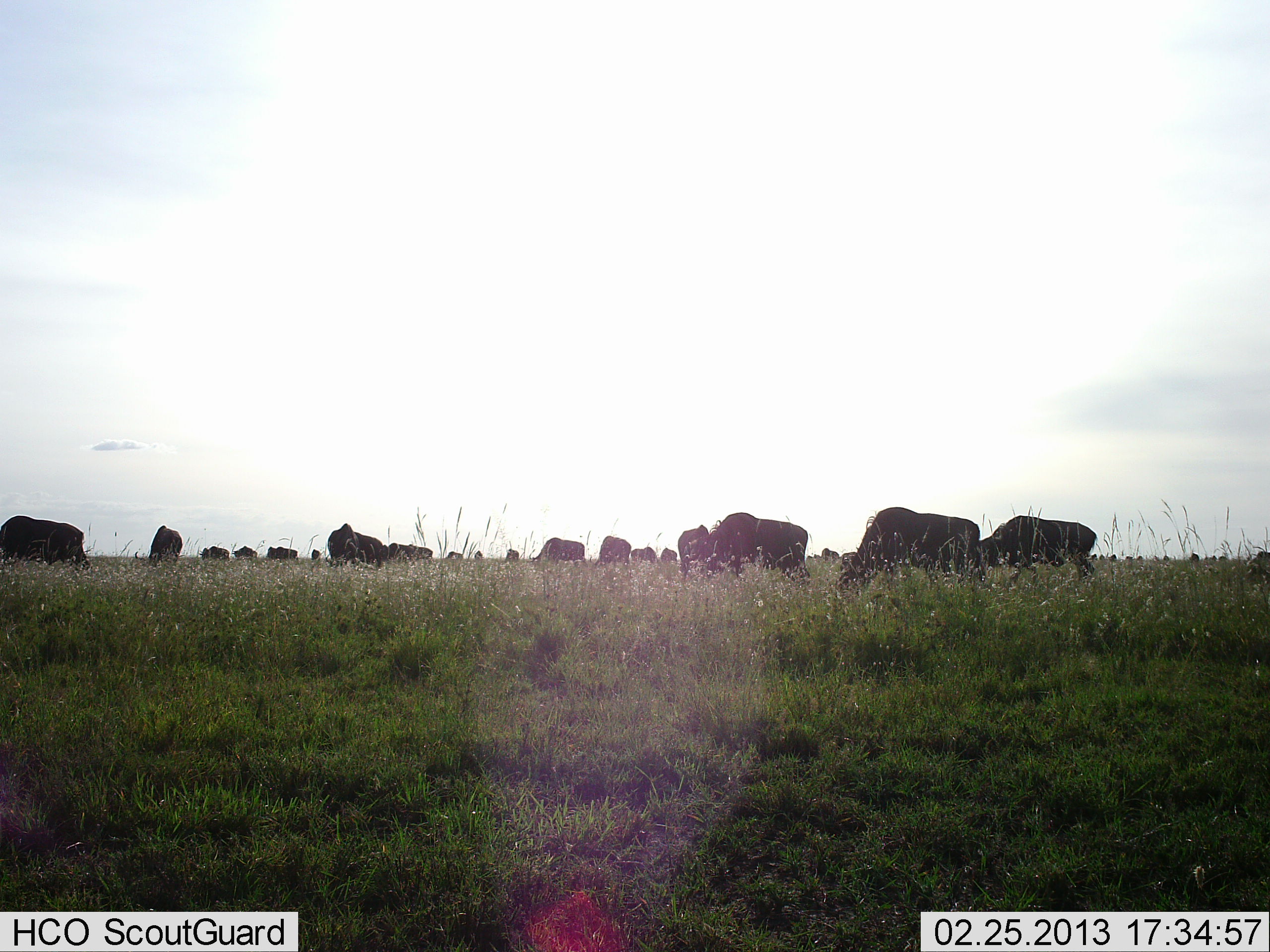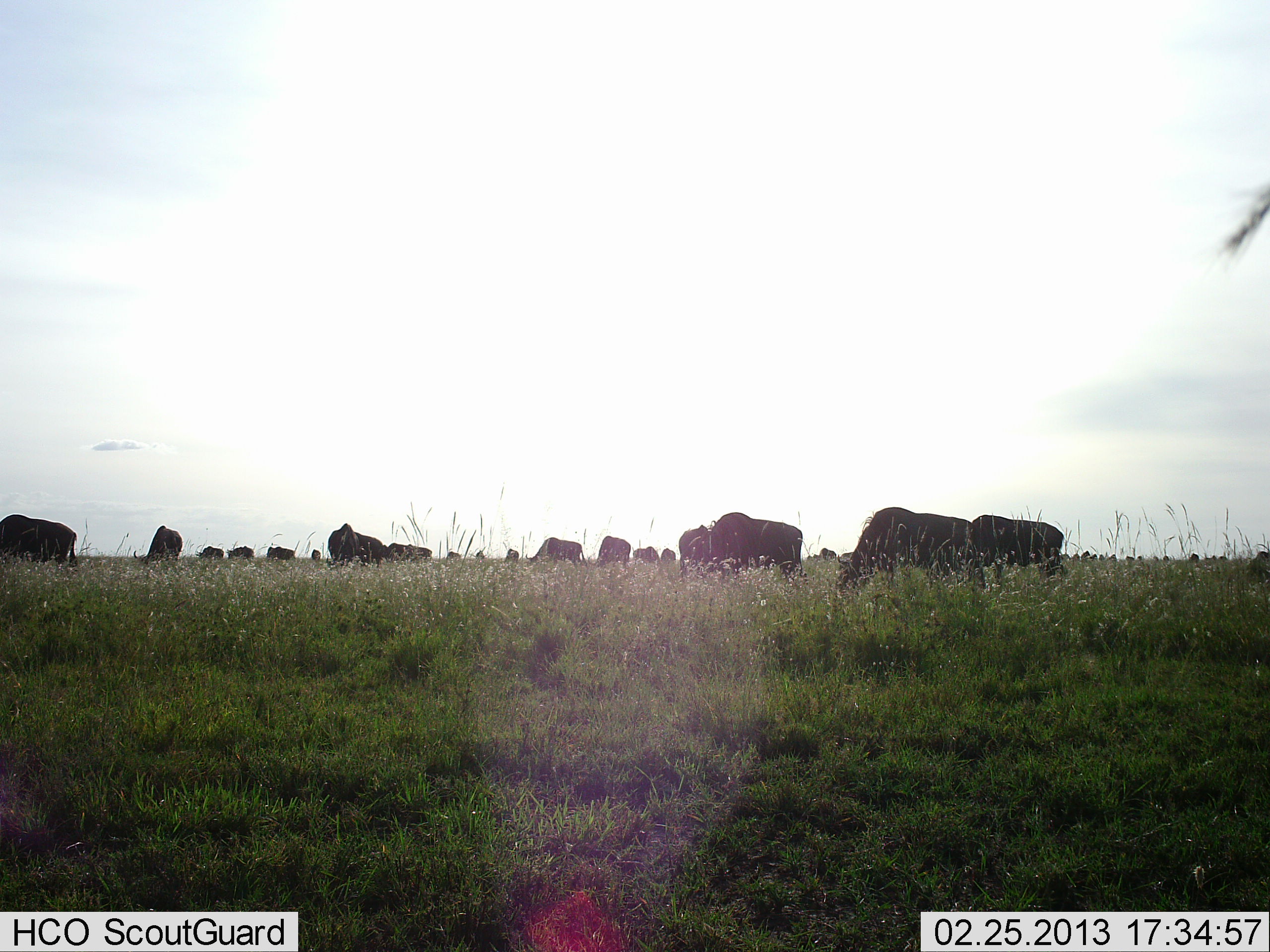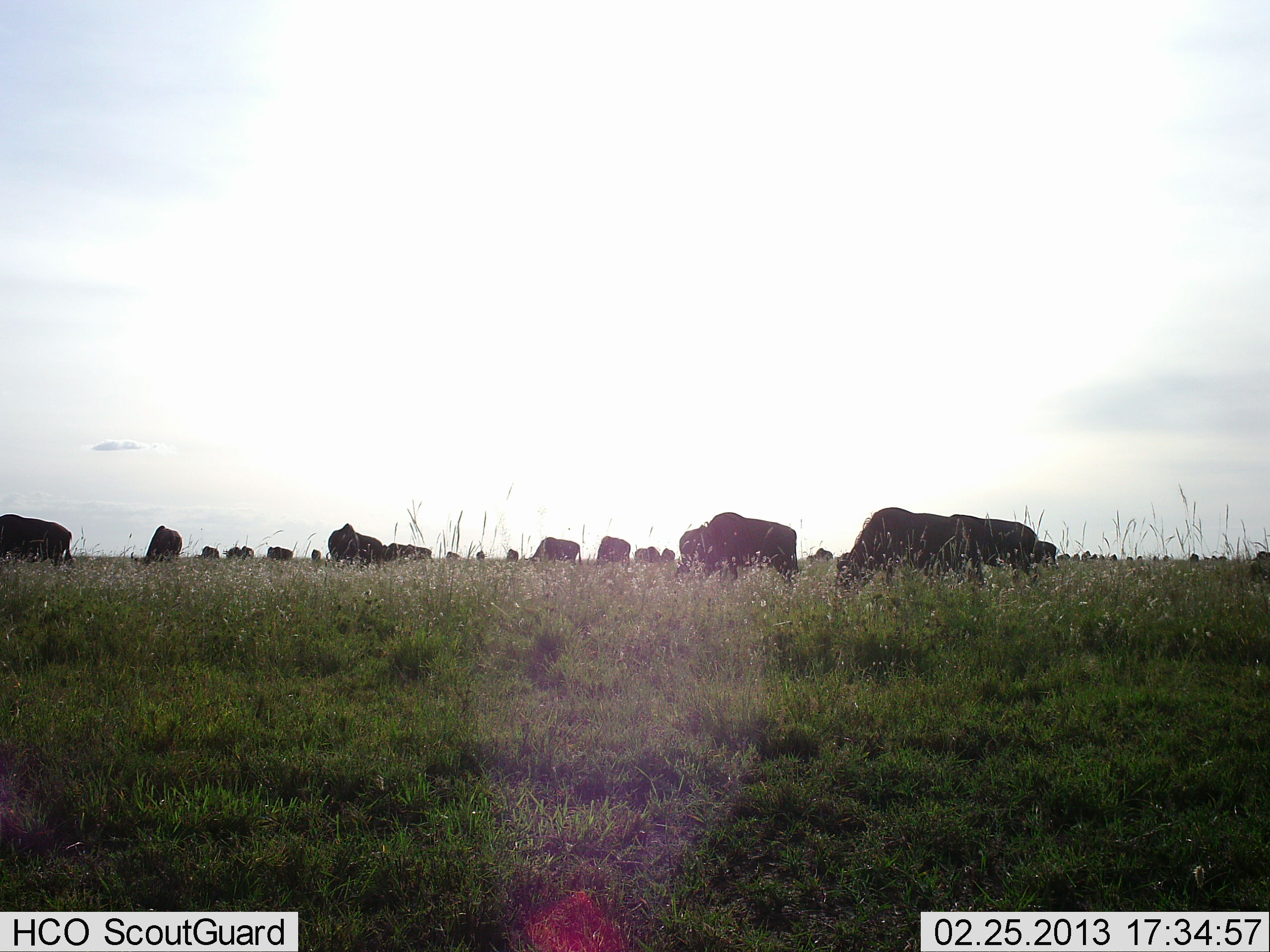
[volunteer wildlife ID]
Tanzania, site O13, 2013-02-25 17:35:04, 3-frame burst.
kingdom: Animalia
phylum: Chordata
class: Mammalia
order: Artiodactyla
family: Bovidae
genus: Connochaetes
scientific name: Connochaetes taurinus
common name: blue wildebeest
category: wildebeest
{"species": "wildebeest (blue wildebeest) (Connochaetes taurinus)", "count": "11-50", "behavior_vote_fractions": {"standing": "48%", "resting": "8%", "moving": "52%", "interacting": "0%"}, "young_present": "0%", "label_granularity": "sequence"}